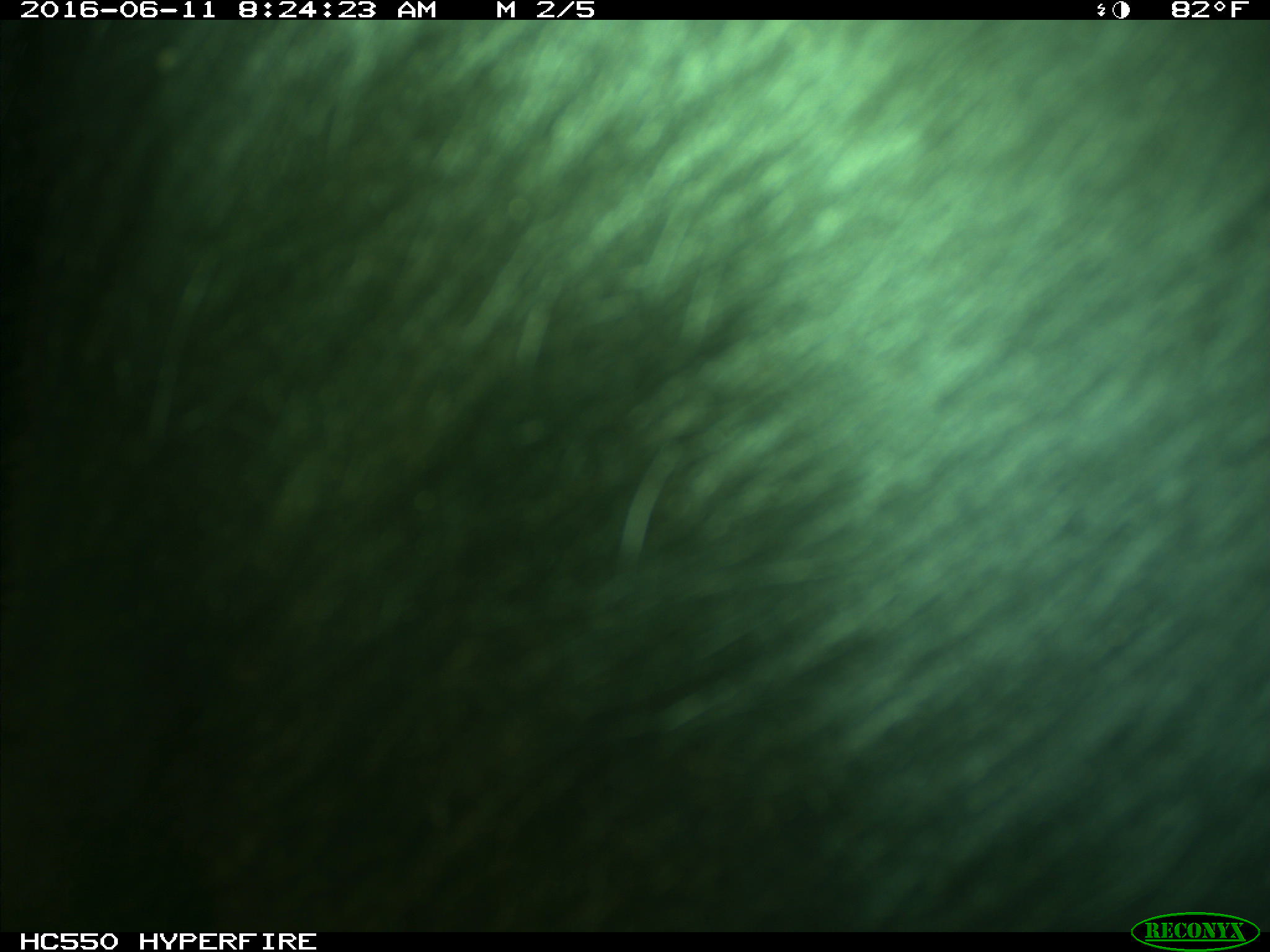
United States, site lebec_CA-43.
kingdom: Animalia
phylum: Chordata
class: Mammalia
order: Artiodactyla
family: Bovidae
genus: Bos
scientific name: Bos taurus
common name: domestic cow